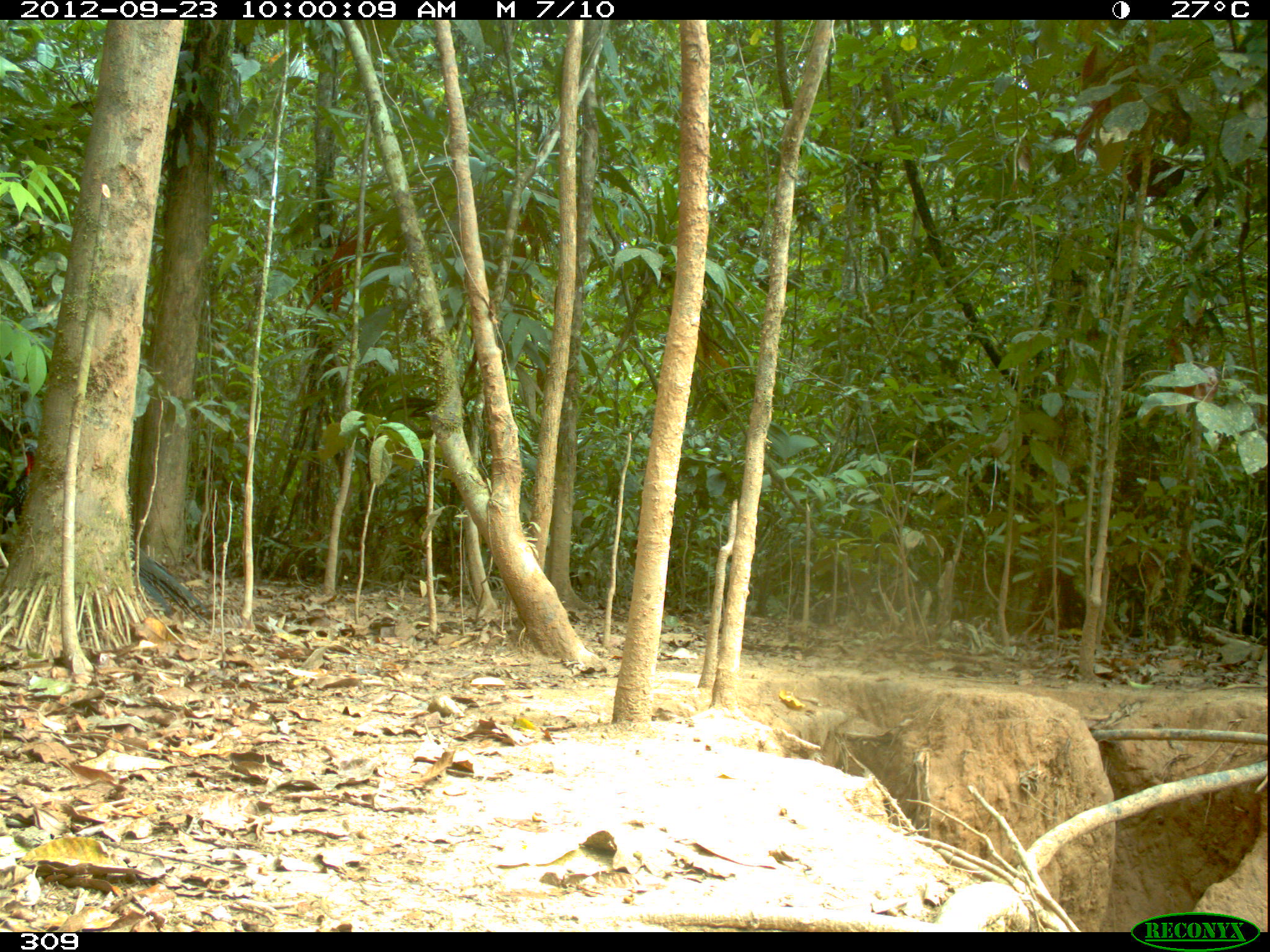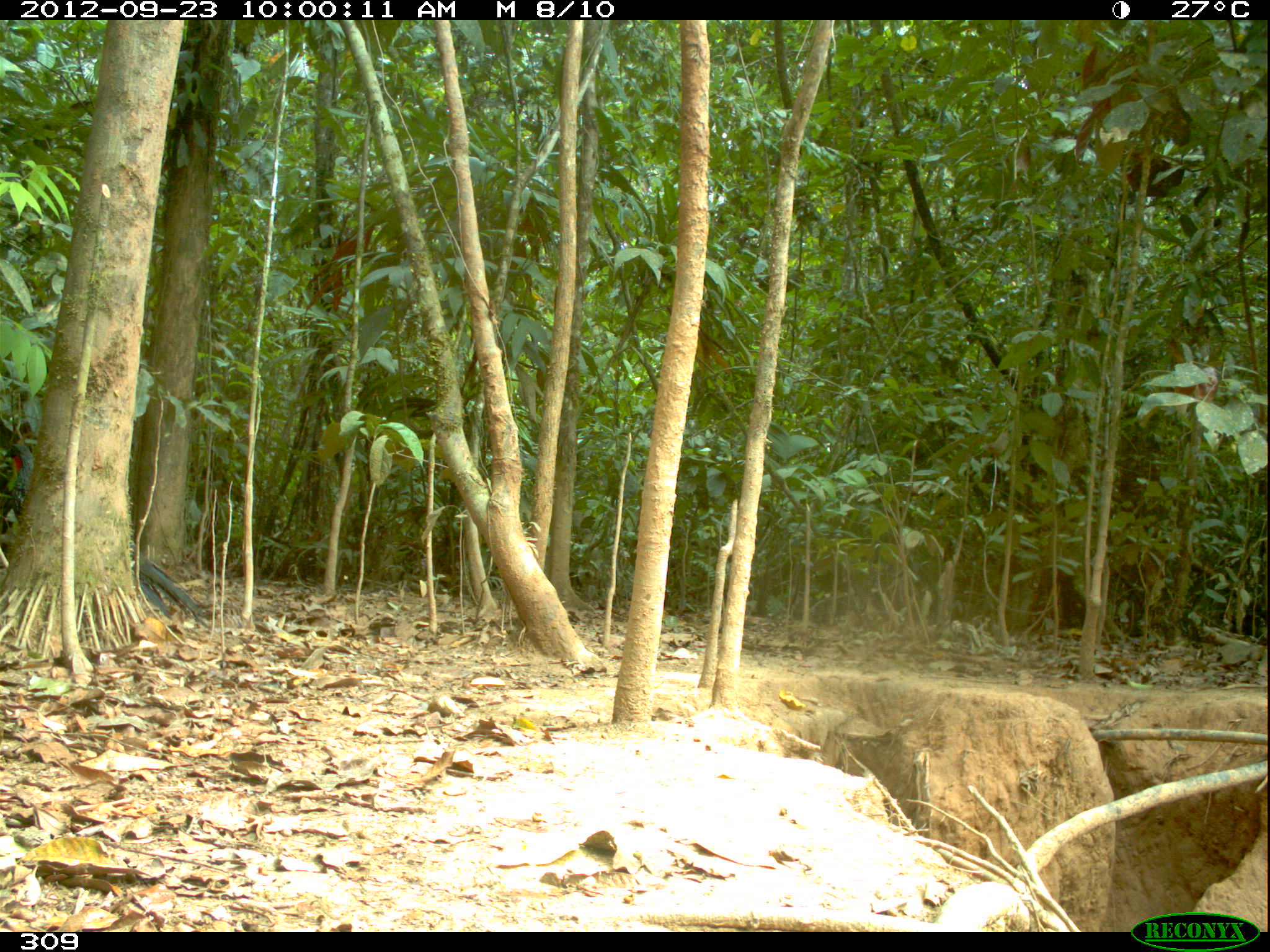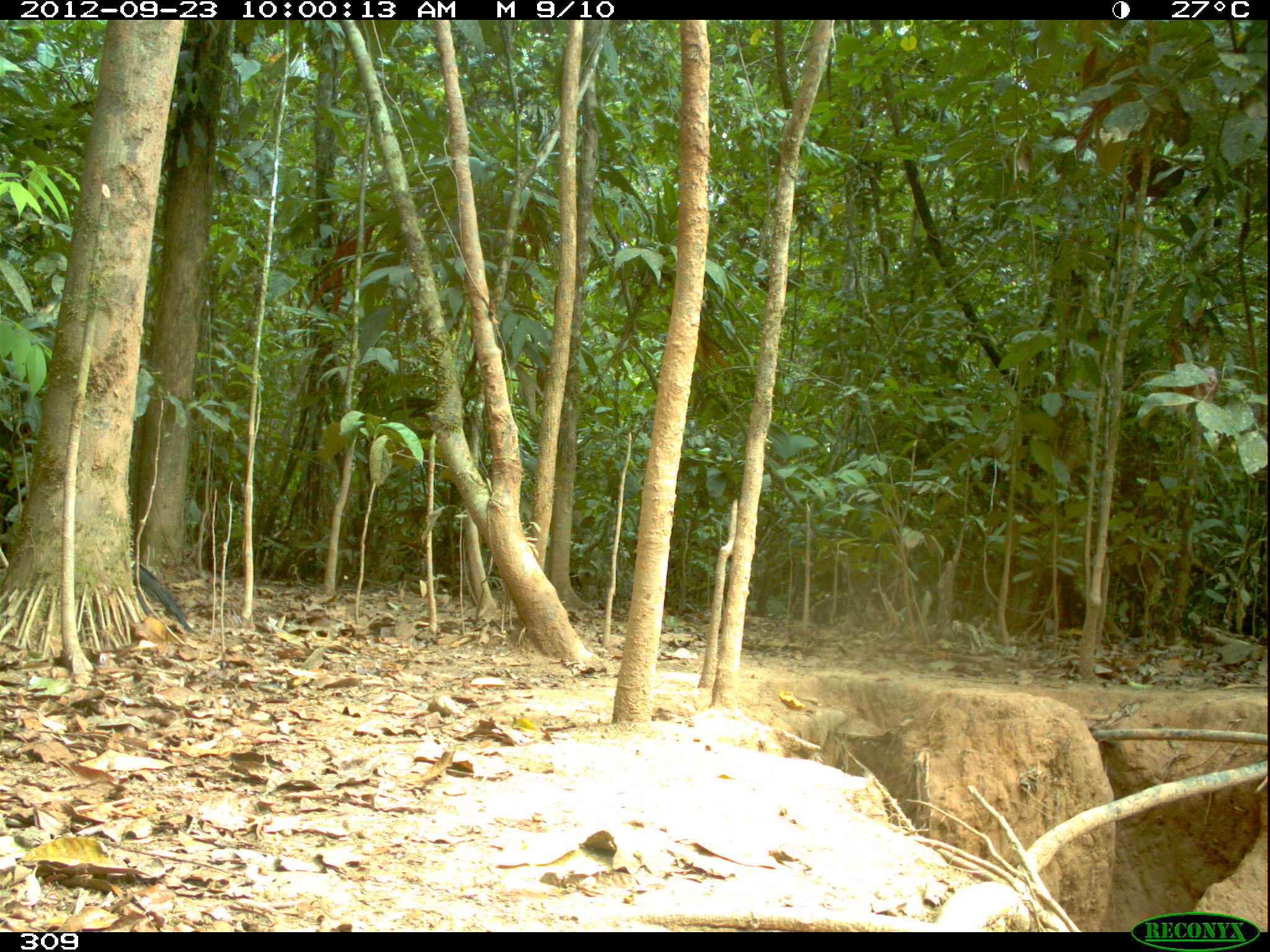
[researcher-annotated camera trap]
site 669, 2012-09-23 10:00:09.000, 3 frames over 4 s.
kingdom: Animalia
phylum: Chordata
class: Aves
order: Galliformes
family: Cracidae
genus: Penelope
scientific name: Penelope jacquacu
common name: spix's guan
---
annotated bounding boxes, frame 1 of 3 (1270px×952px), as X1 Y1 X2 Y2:
penelope jacquacu: 11 437 209 617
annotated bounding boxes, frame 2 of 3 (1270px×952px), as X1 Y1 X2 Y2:
penelope jacquacu: 2 443 208 623